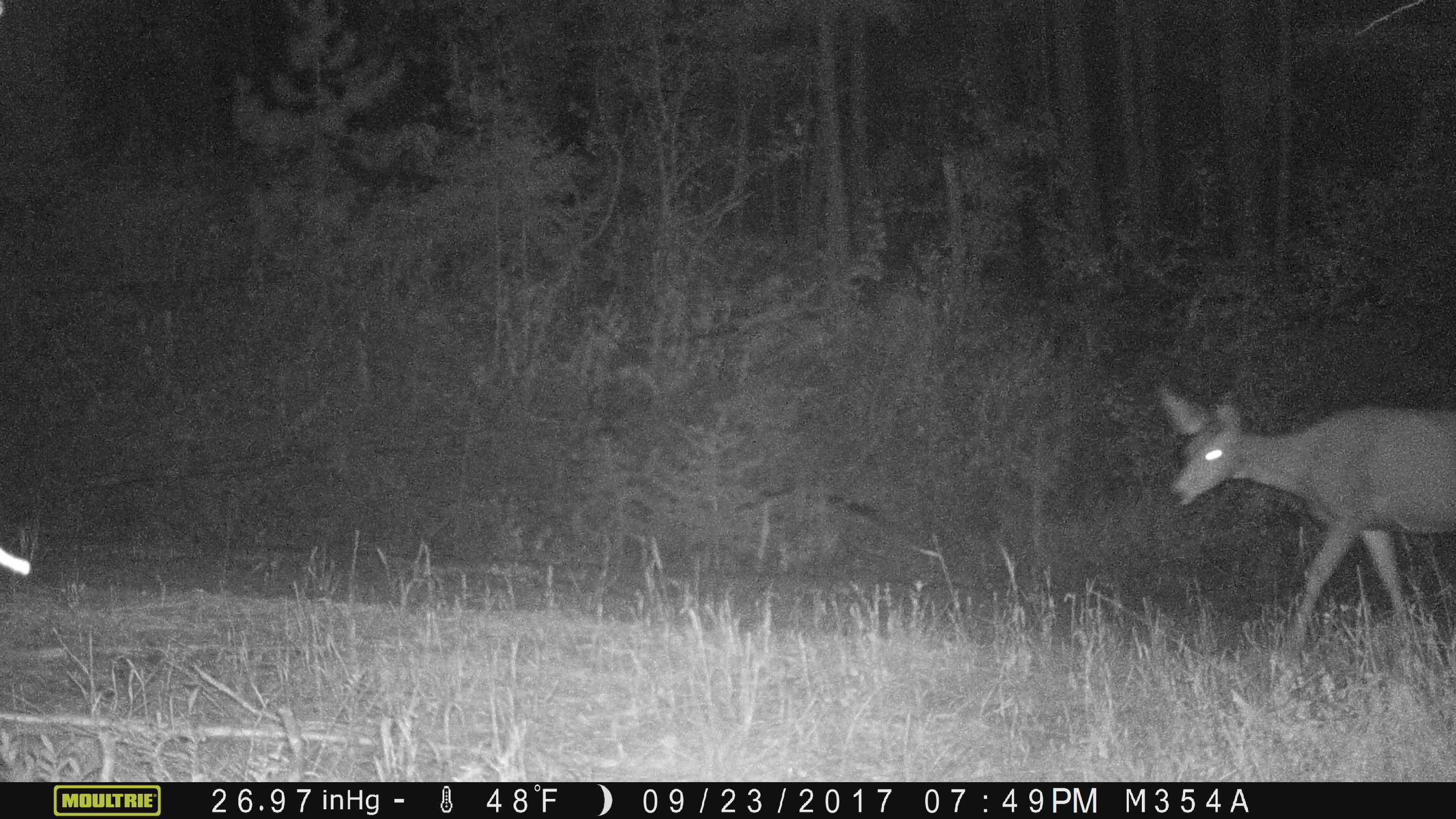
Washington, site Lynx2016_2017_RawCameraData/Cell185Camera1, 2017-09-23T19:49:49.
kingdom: Animalia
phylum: Chordata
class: Mammalia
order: Artiodactyla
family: Cervidae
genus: Odocoileus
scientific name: Odocoileus hemionus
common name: mule deer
Odocoileus hemionus (mule deer). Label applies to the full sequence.